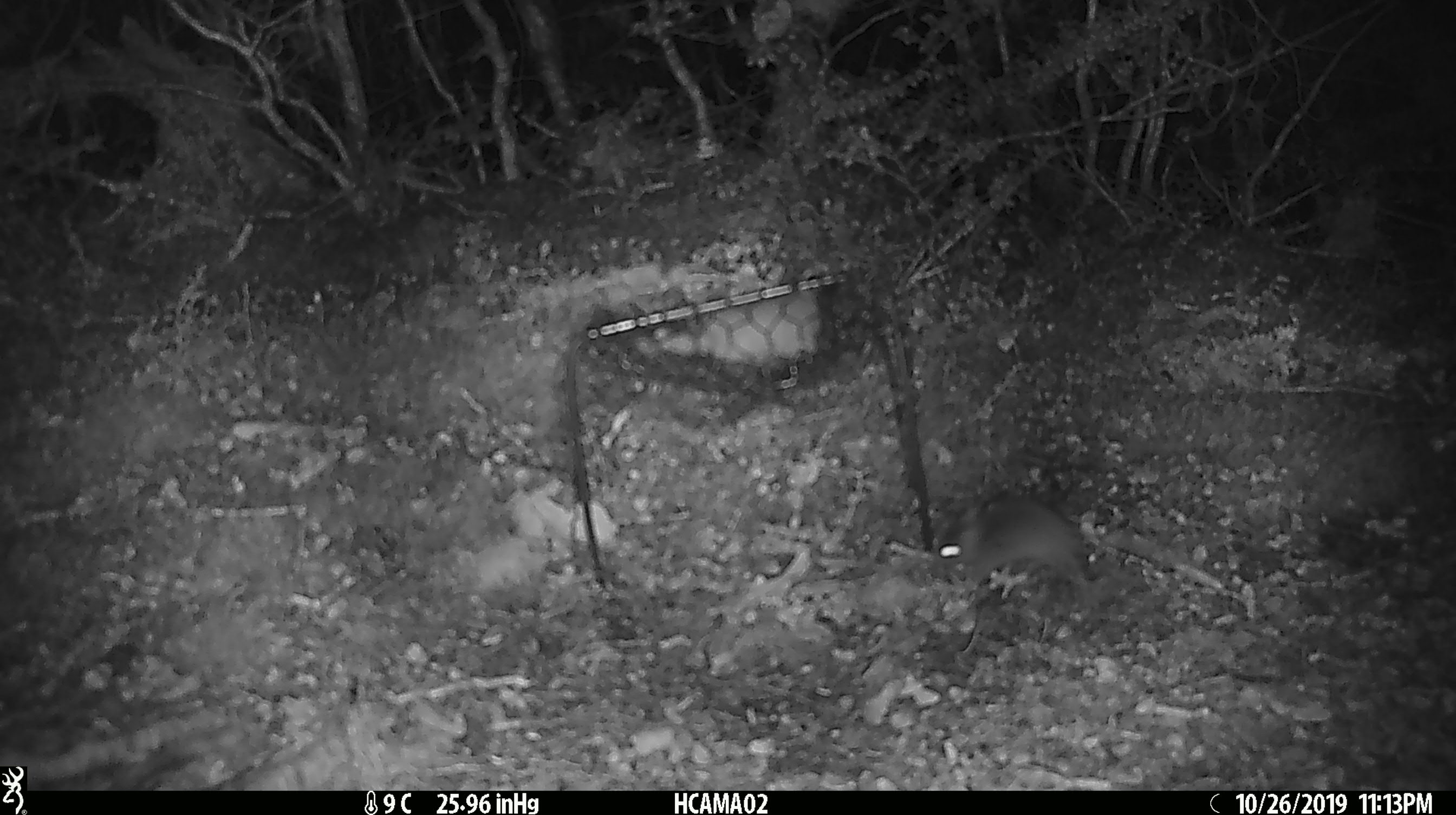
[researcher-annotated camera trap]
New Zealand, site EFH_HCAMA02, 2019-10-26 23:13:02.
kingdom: Animalia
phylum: Chordata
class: Mammalia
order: Rodentia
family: Muridae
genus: Mus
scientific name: Mus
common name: mouse